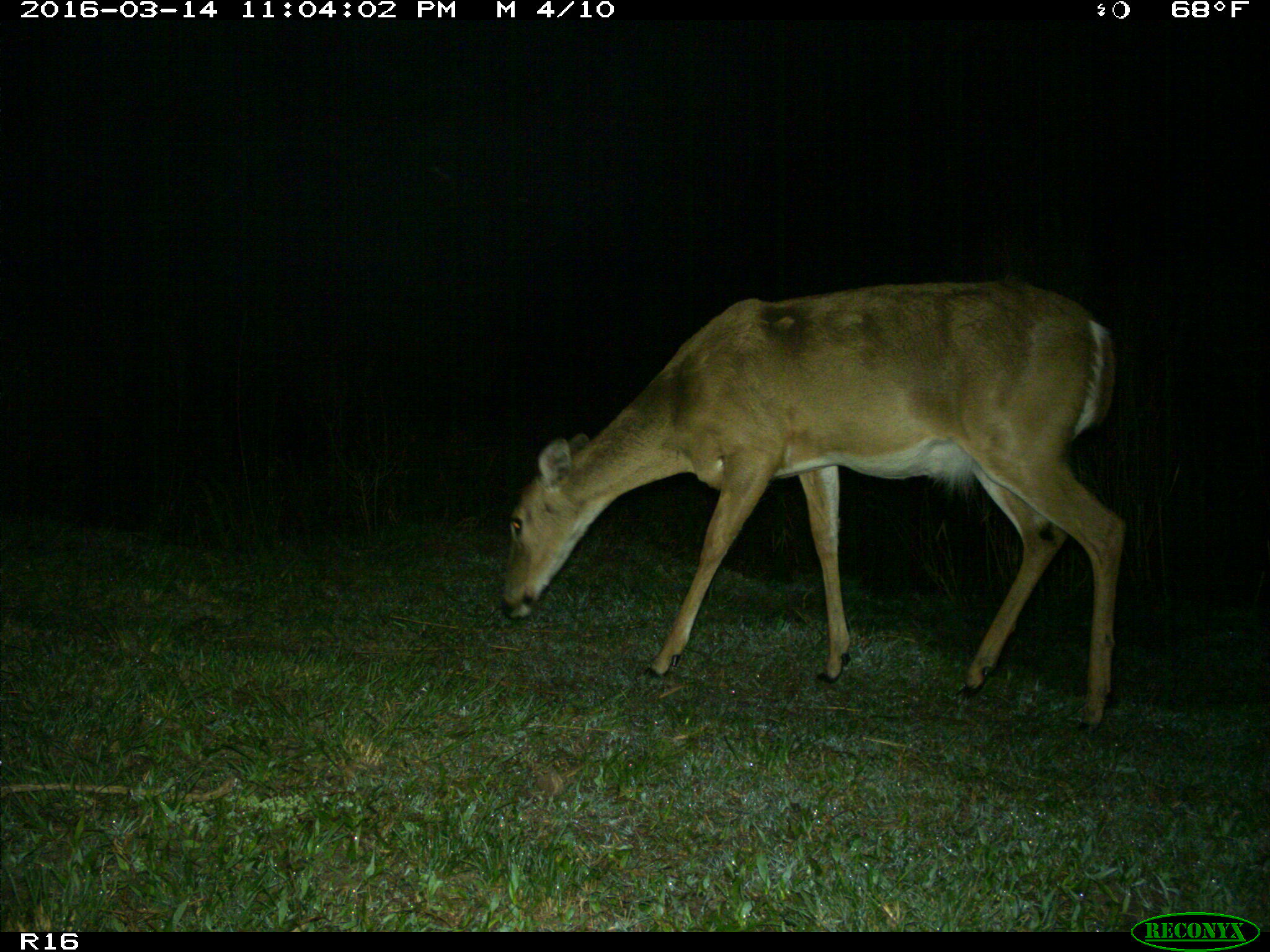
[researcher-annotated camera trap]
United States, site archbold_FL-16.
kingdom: Animalia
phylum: Chordata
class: Mammalia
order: Artiodactyla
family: Cervidae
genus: Odocoileus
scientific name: Odocoileus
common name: deer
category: unidentified deer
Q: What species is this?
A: Unidentified deer (deer) (Odocoileus).